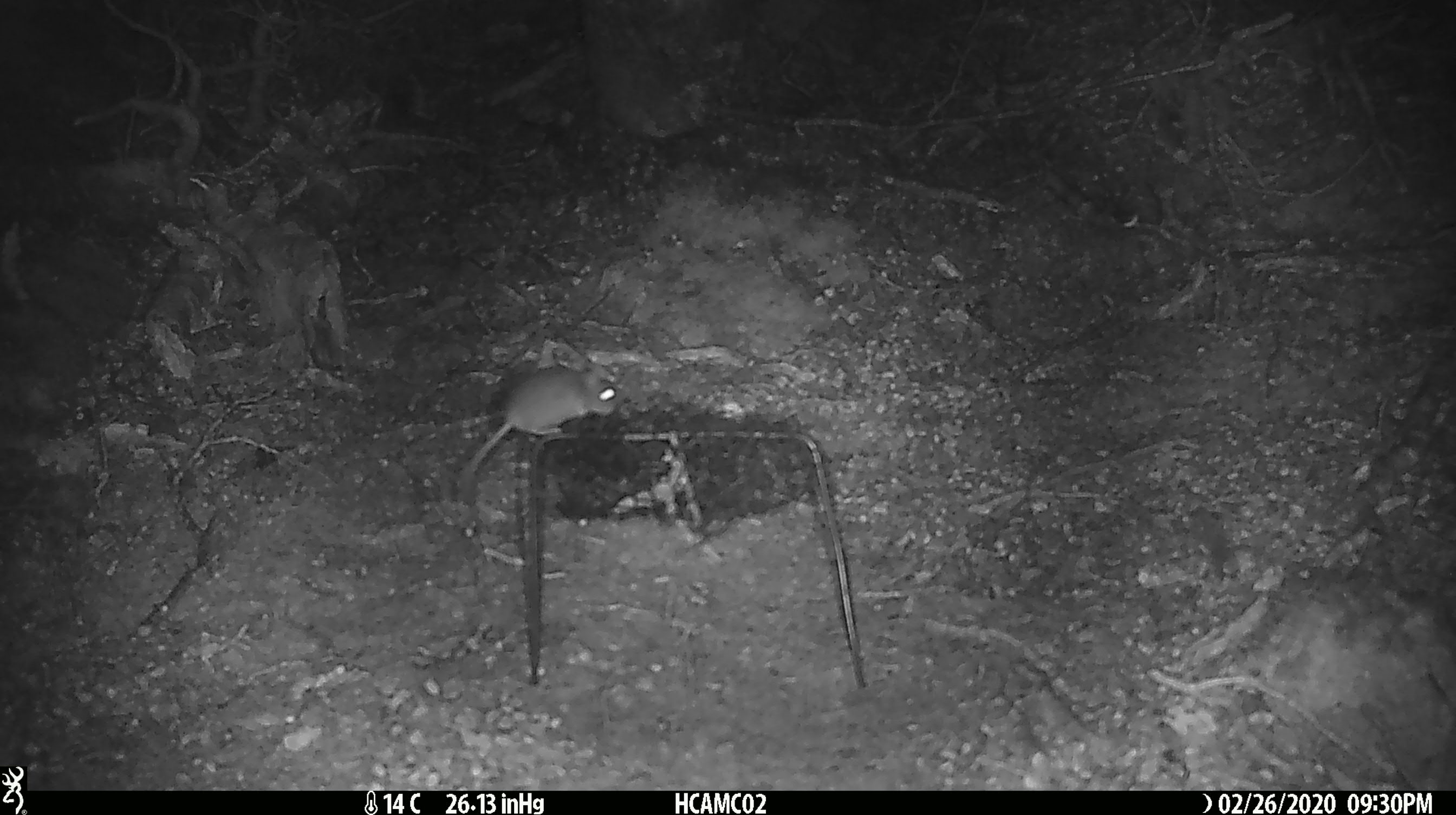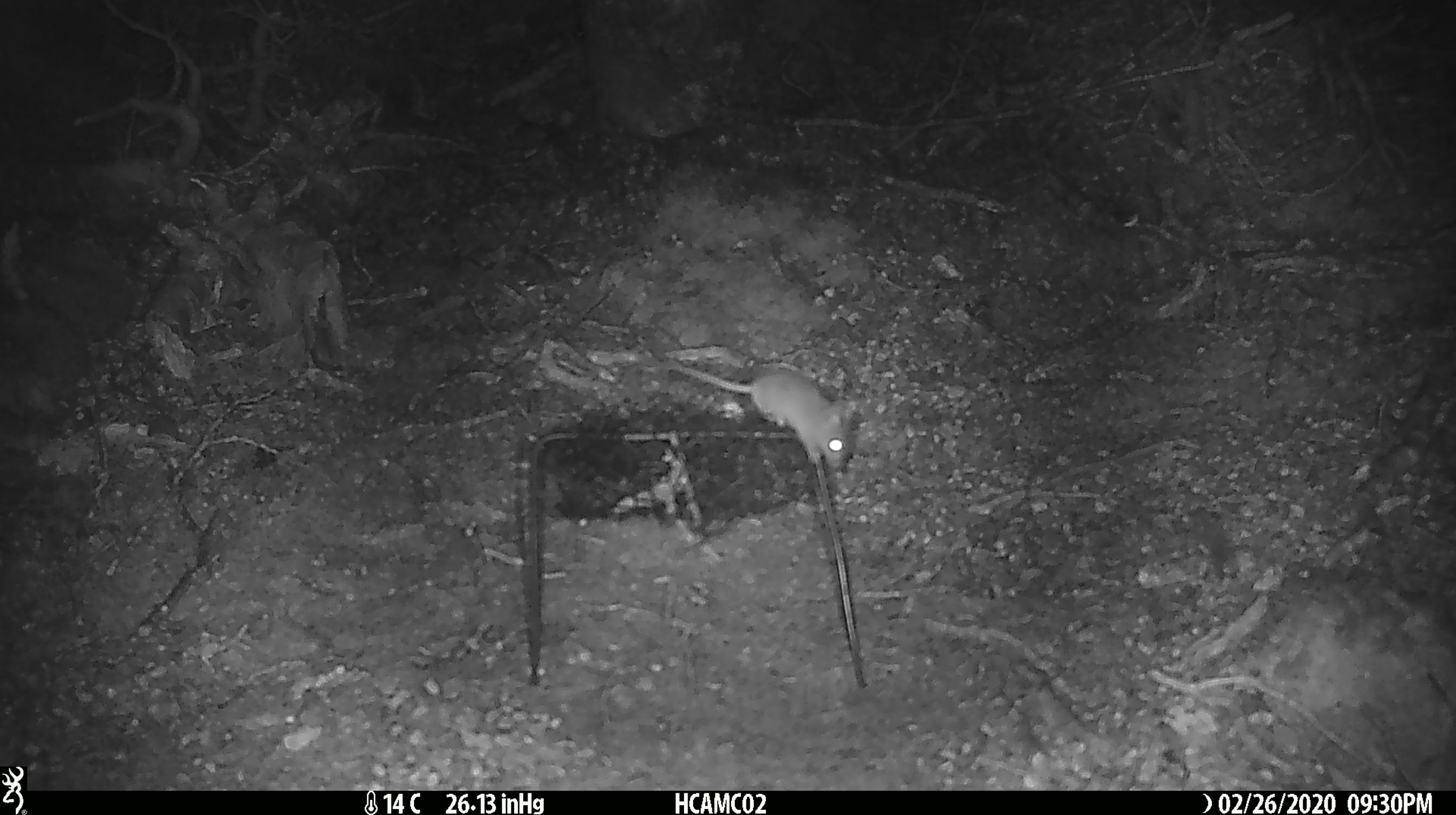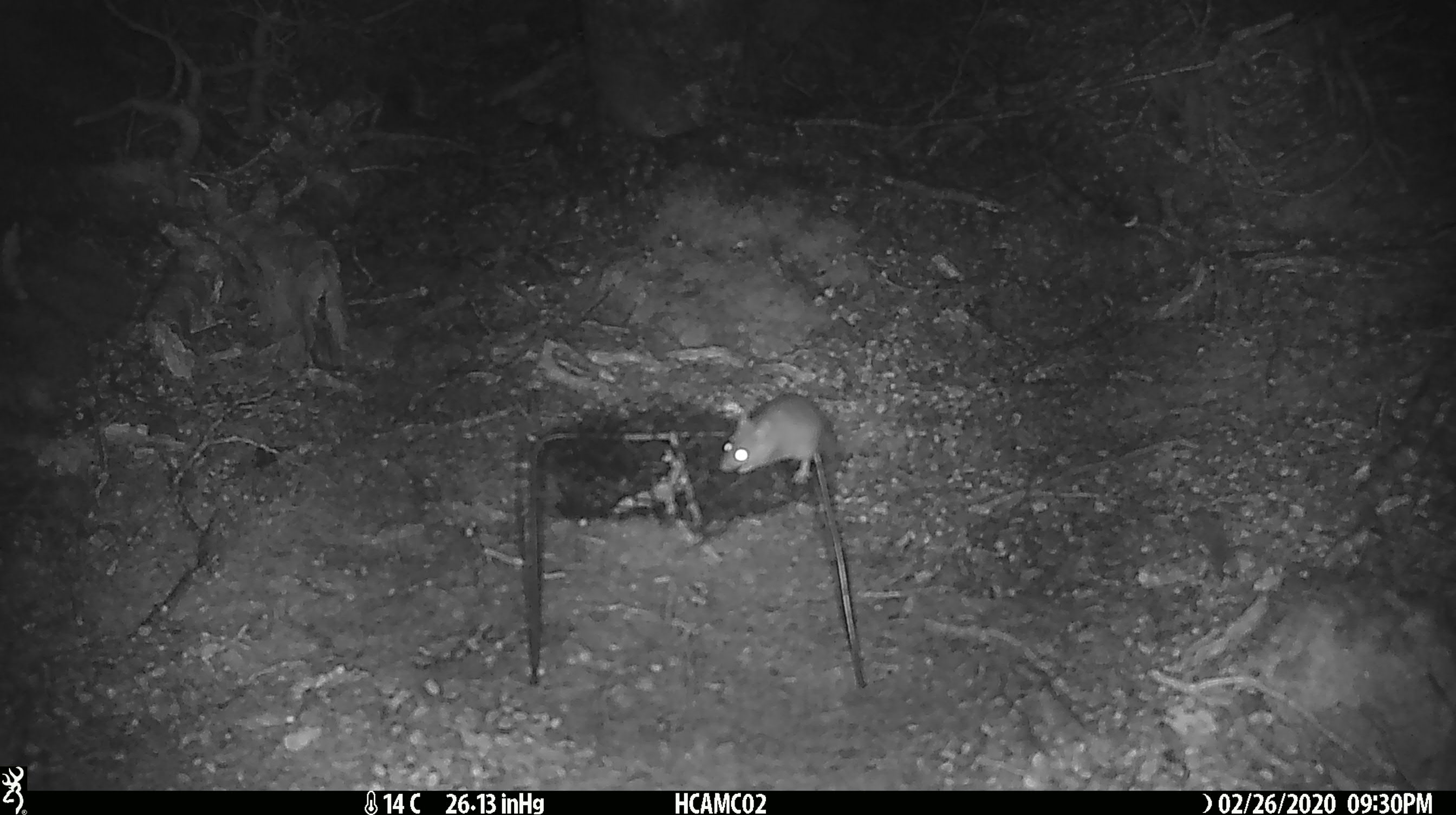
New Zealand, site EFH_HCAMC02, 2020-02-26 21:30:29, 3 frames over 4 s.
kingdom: Animalia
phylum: Chordata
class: Mammalia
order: Rodentia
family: Muridae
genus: Mus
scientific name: Mus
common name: mouse